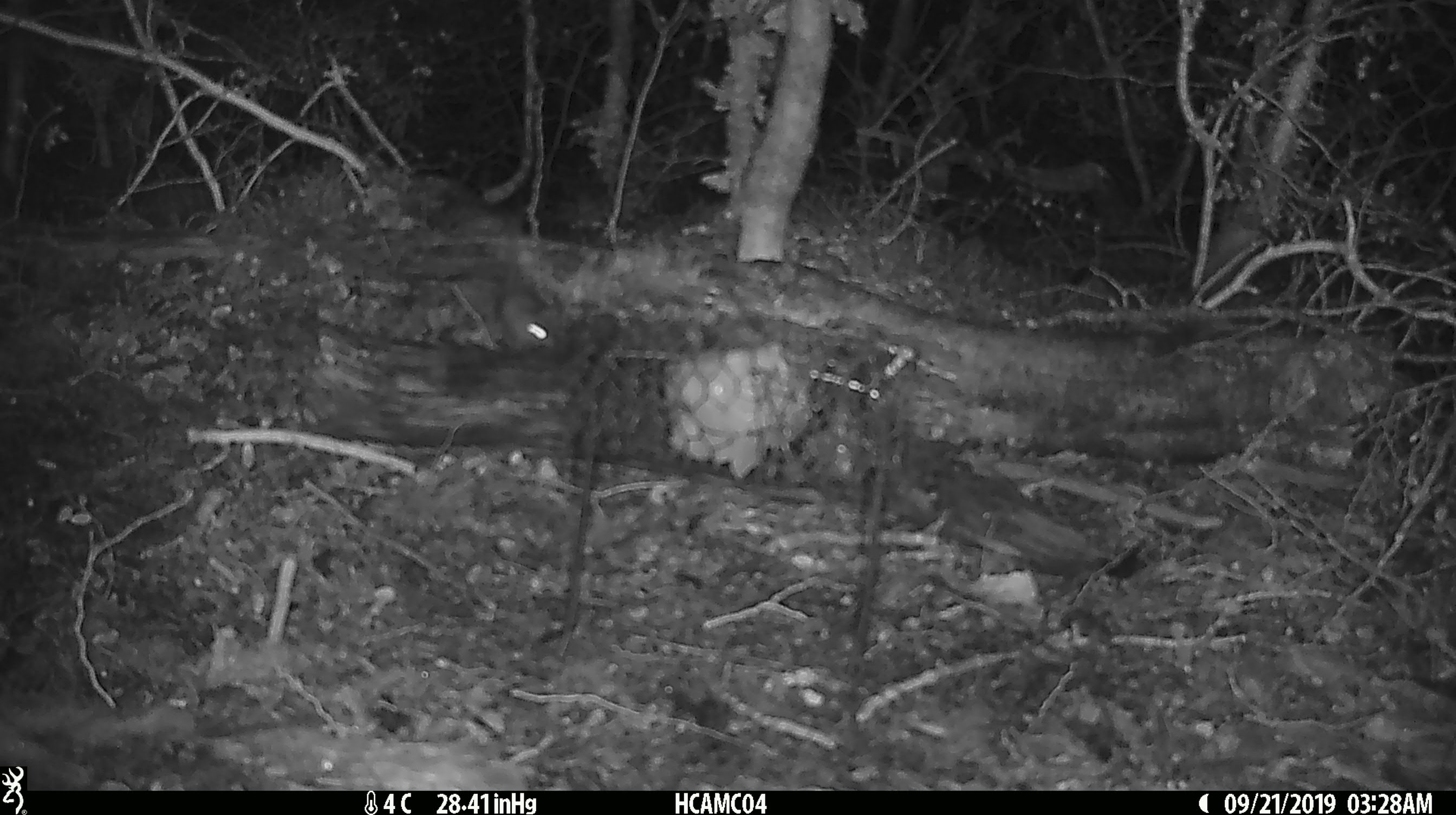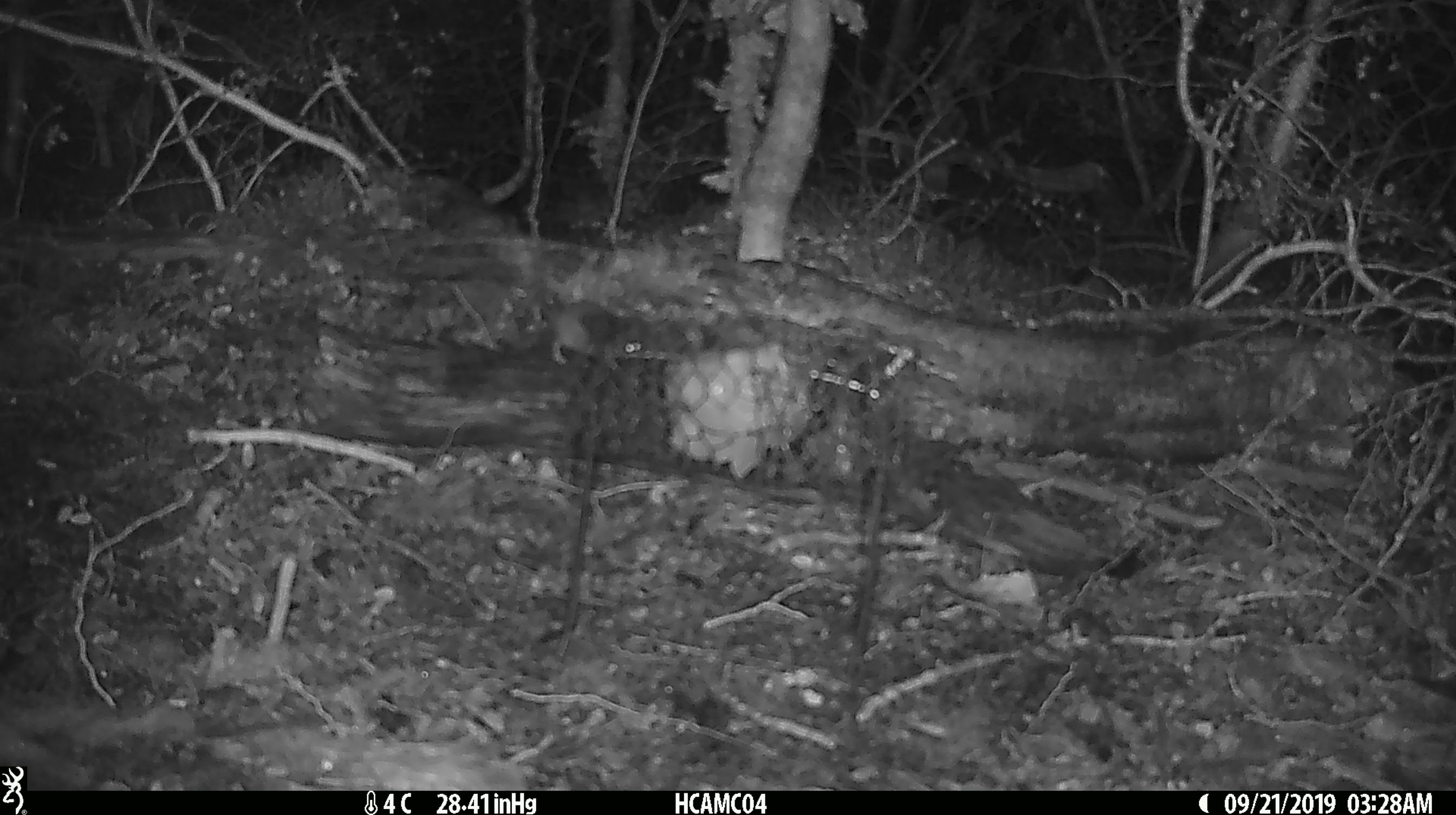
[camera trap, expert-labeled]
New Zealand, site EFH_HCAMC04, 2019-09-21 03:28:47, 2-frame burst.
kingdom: Animalia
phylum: Chordata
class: Mammalia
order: Rodentia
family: Muridae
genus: Mus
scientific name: Mus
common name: mouse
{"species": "mouse (Mus)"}